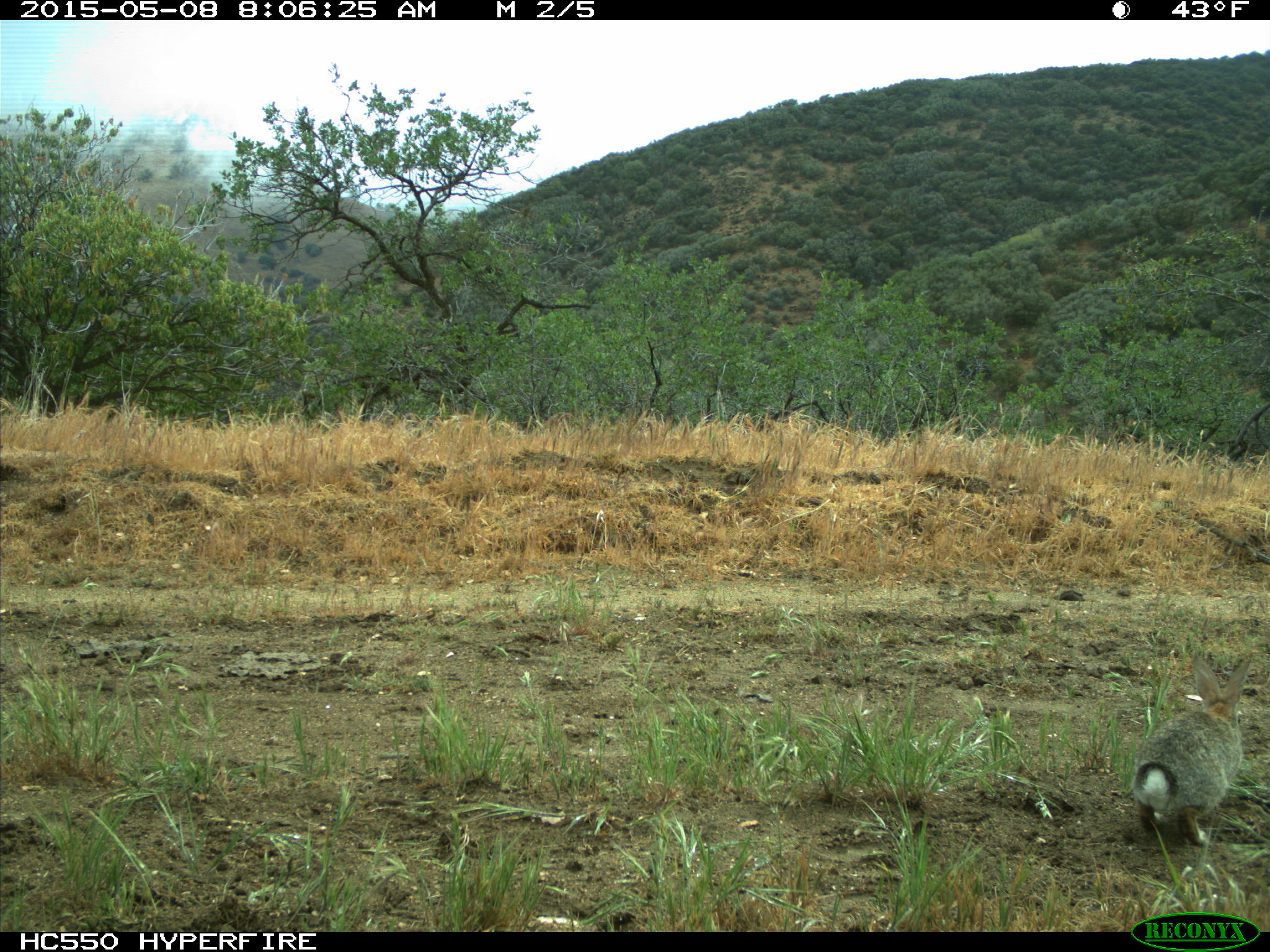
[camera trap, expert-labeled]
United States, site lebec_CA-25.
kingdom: Animalia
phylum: Chordata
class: Mammalia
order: Lagomorpha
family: Leporidae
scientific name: Leporidae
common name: rabbits and hares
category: unidentified rabbit